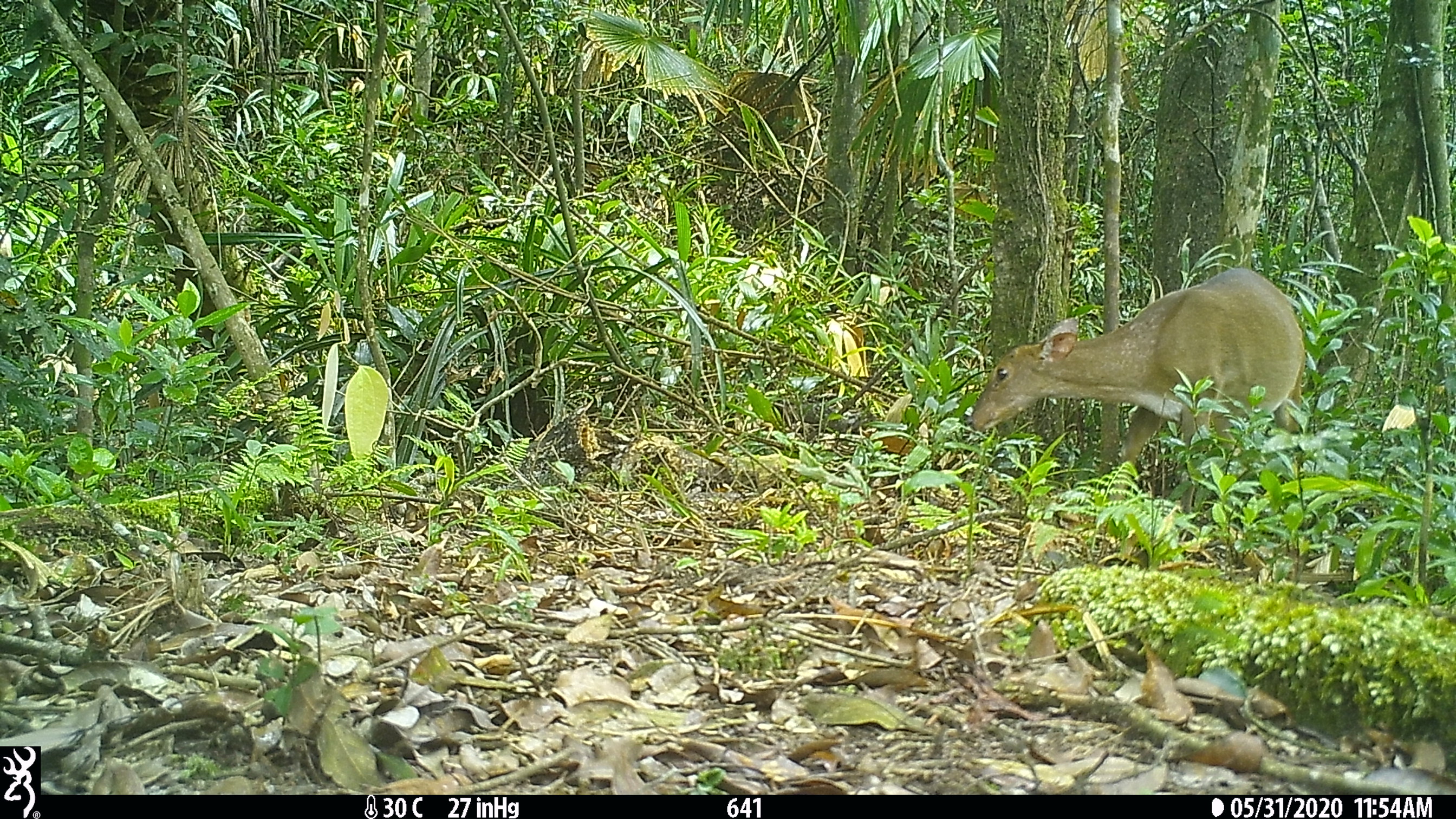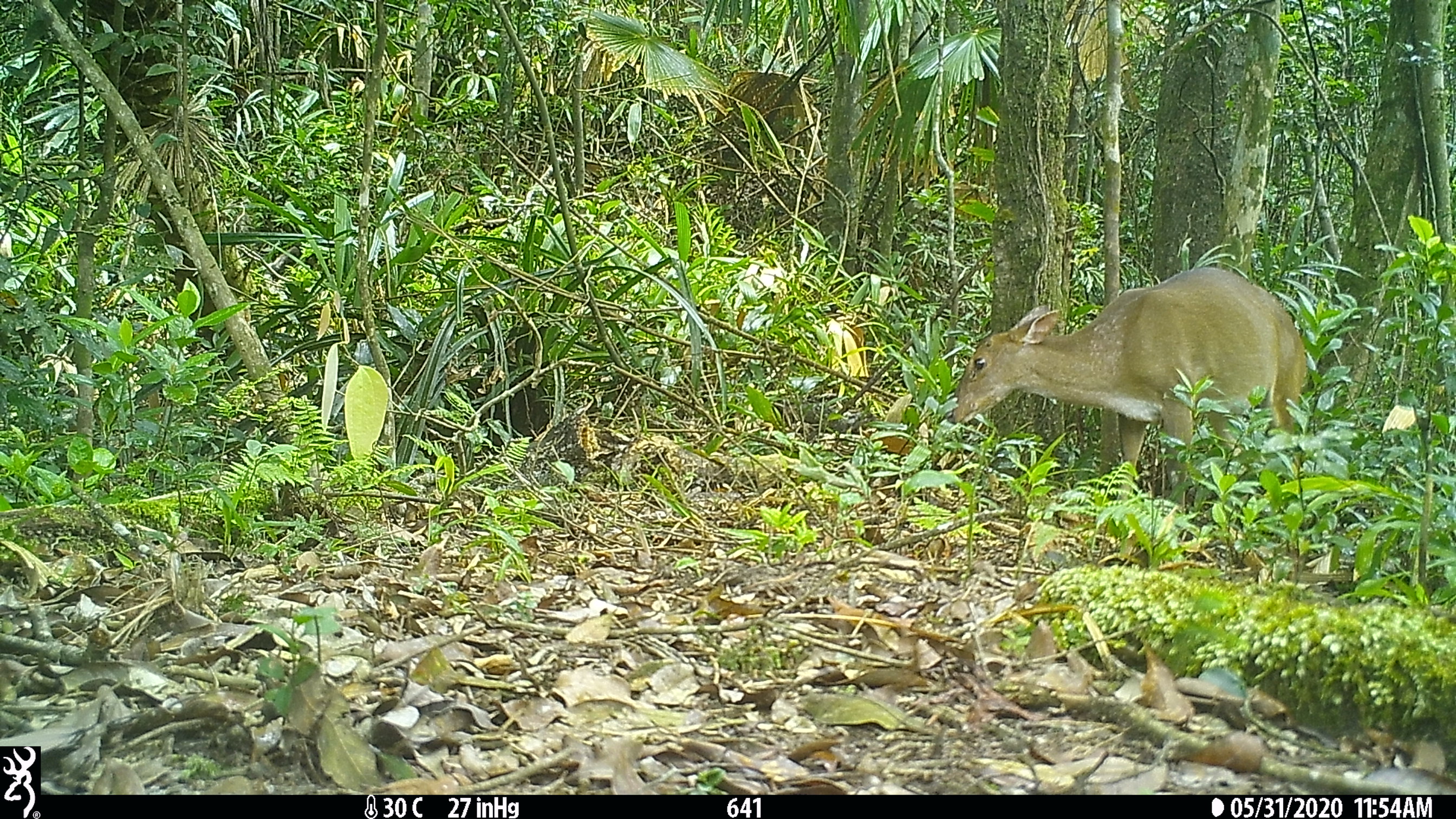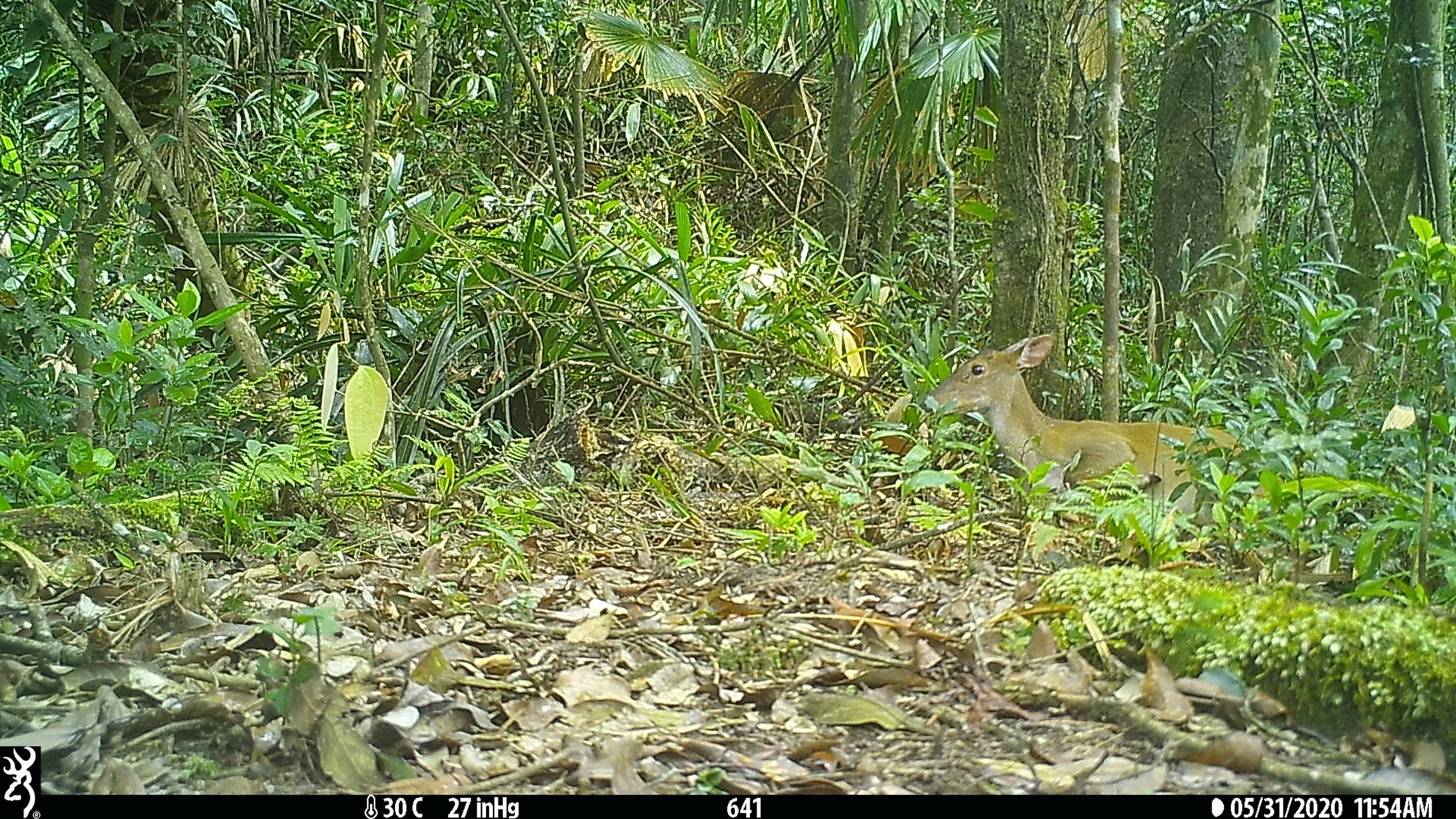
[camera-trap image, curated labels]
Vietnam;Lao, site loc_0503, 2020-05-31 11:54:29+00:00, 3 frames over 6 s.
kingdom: Animalia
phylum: Chordata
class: Mammalia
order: Artiodactyla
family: Cervidae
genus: Muntiacus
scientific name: Muntiacus vuquangensis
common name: large-antlered muntjac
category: large antlered muntjac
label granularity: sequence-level